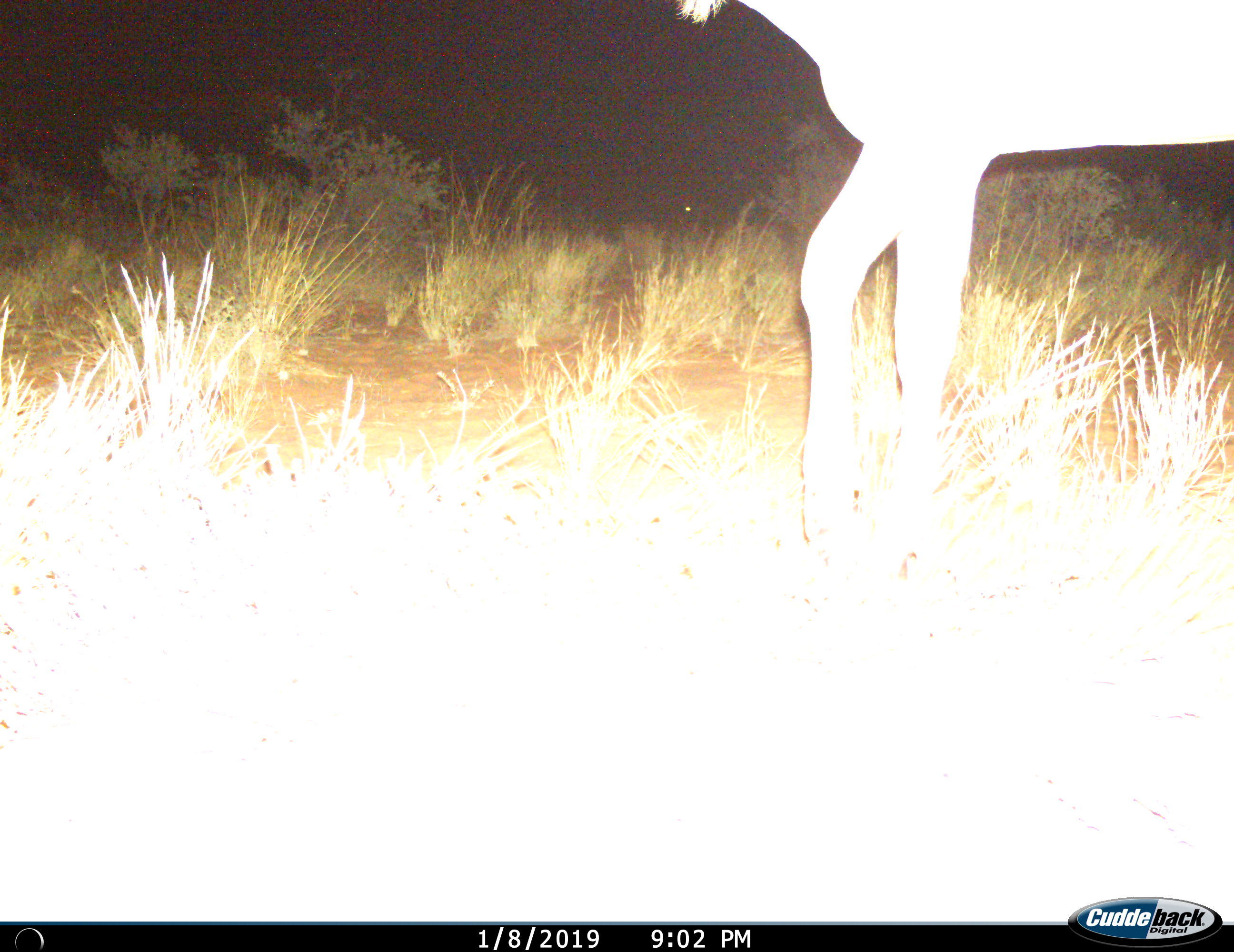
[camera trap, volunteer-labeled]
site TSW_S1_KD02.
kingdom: Animalia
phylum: Chordata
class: Mammalia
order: Artiodactyla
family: Bovidae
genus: Tragelaphus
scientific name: Tragelaphus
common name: kudu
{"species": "kudu (Tragelaphus)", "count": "1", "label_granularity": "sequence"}